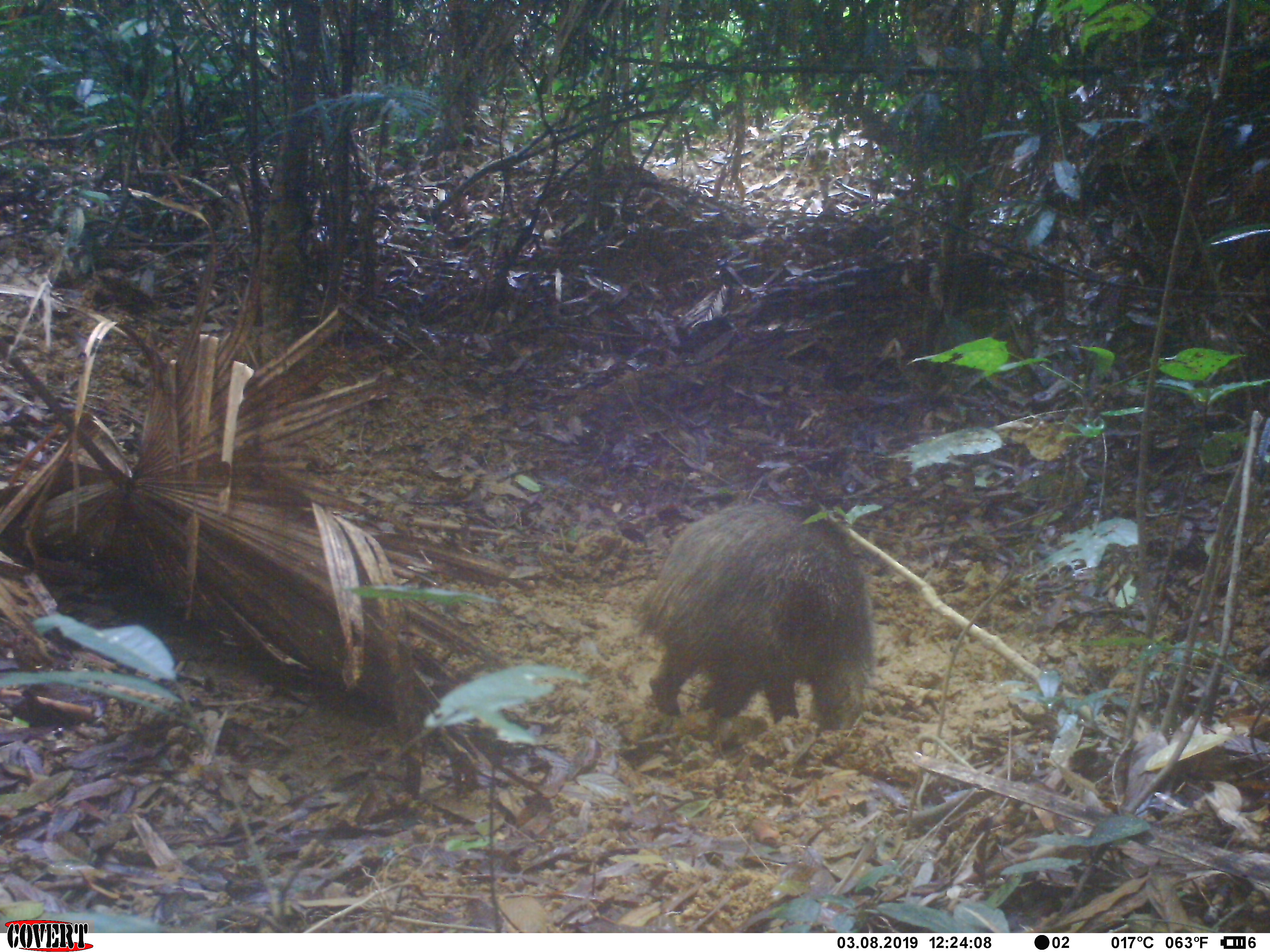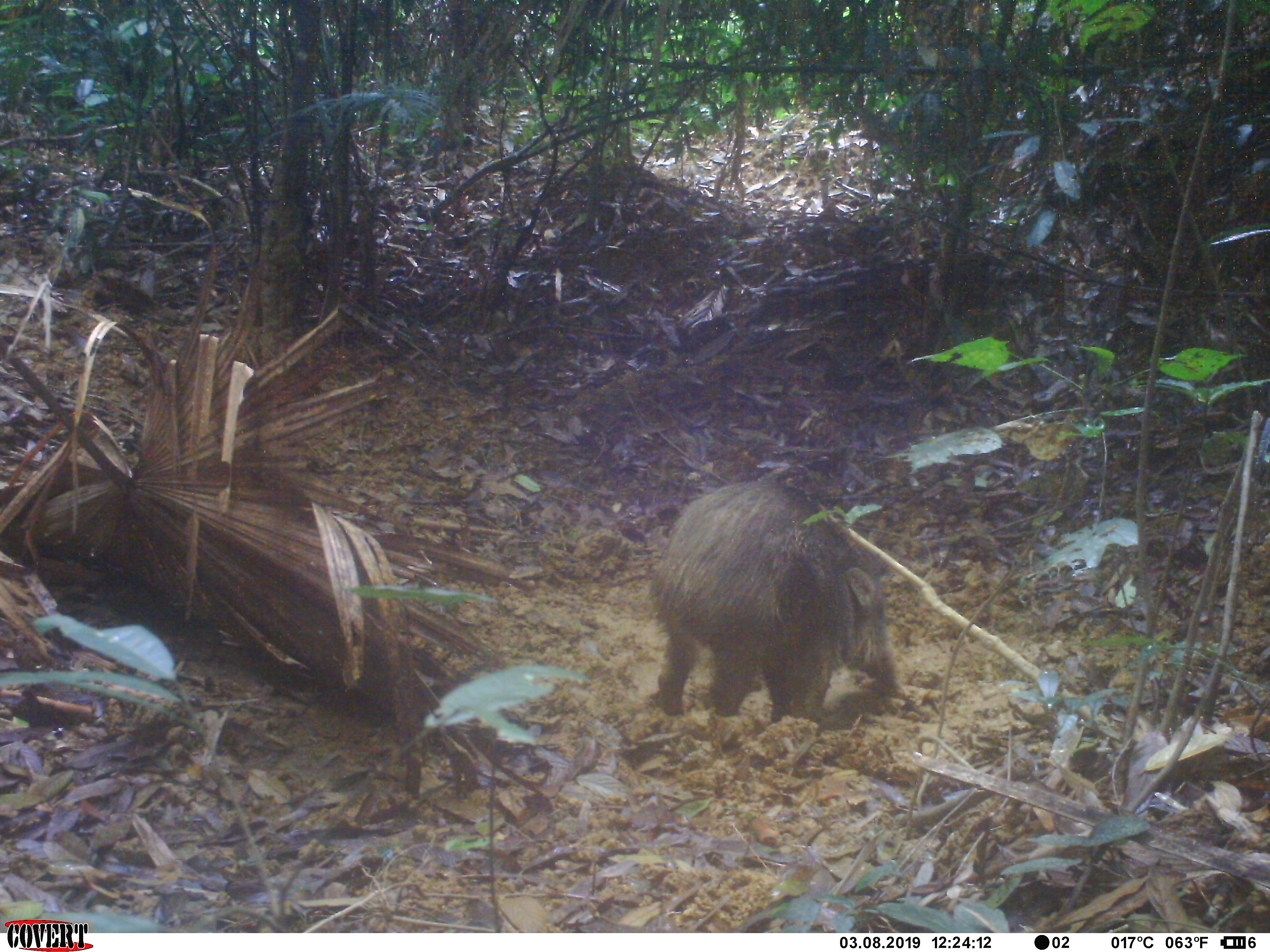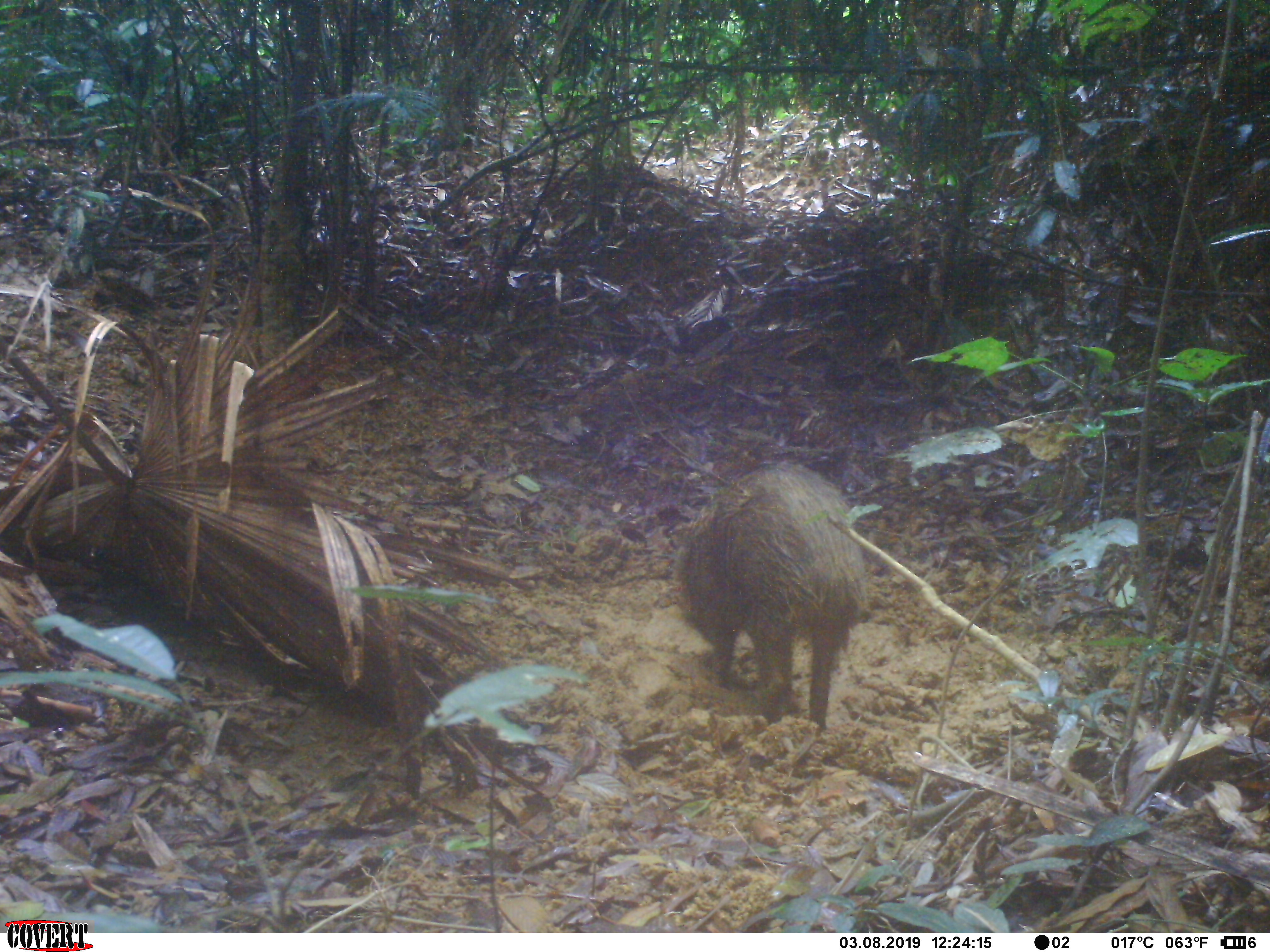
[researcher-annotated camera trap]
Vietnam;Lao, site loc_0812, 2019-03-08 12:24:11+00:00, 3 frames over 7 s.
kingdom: Animalia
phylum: Chordata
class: Mammalia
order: Artiodactyla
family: Suidae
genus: Sus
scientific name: Sus scrofa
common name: eurasian wild pig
Eurasian wild pig (Sus scrofa). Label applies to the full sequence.